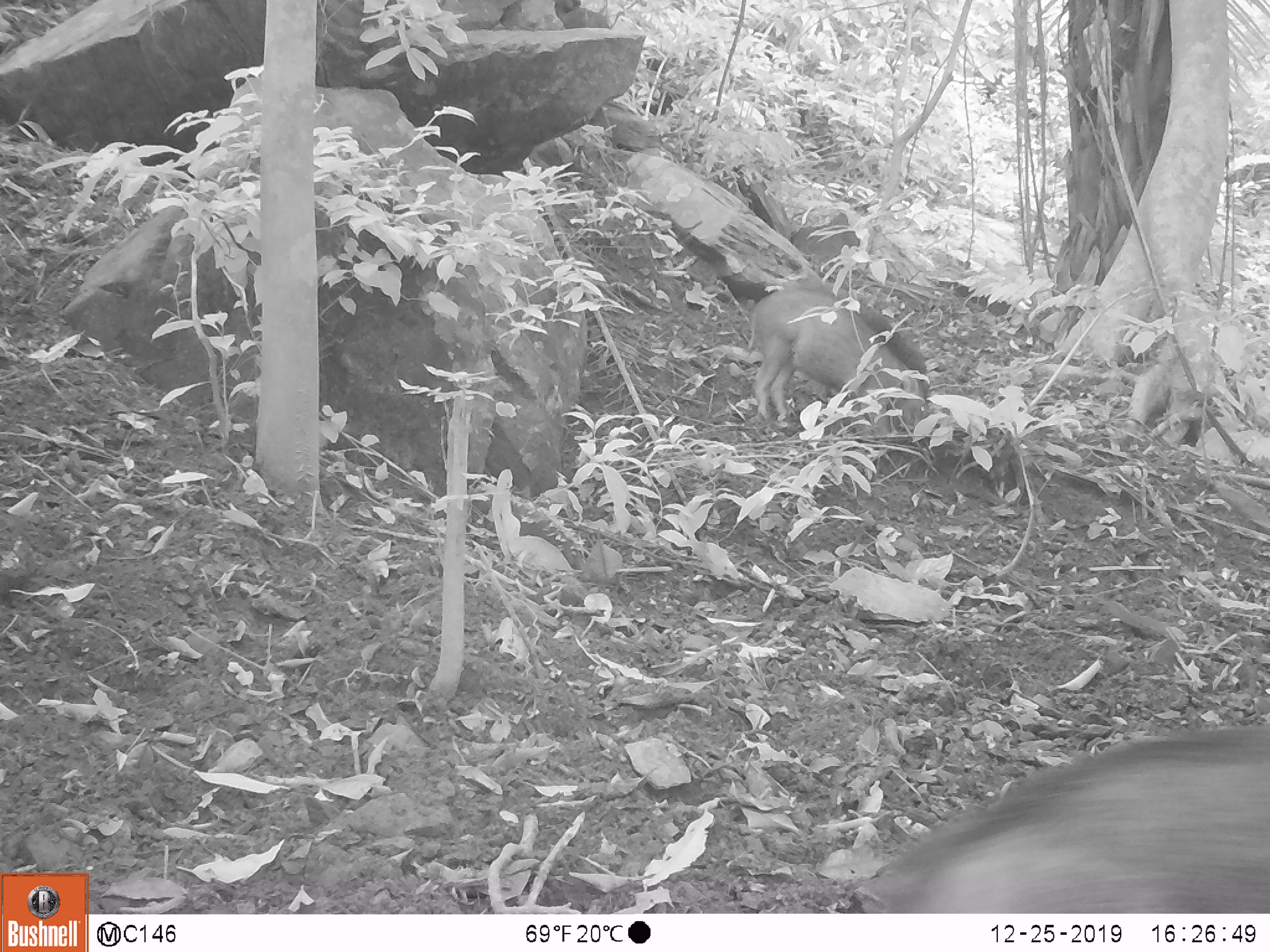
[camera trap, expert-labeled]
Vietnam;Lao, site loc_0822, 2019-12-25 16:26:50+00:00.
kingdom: Animalia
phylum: Chordata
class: Mammalia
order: Artiodactyla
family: Suidae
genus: Sus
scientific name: Sus scrofa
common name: eurasian wild pig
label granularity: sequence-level